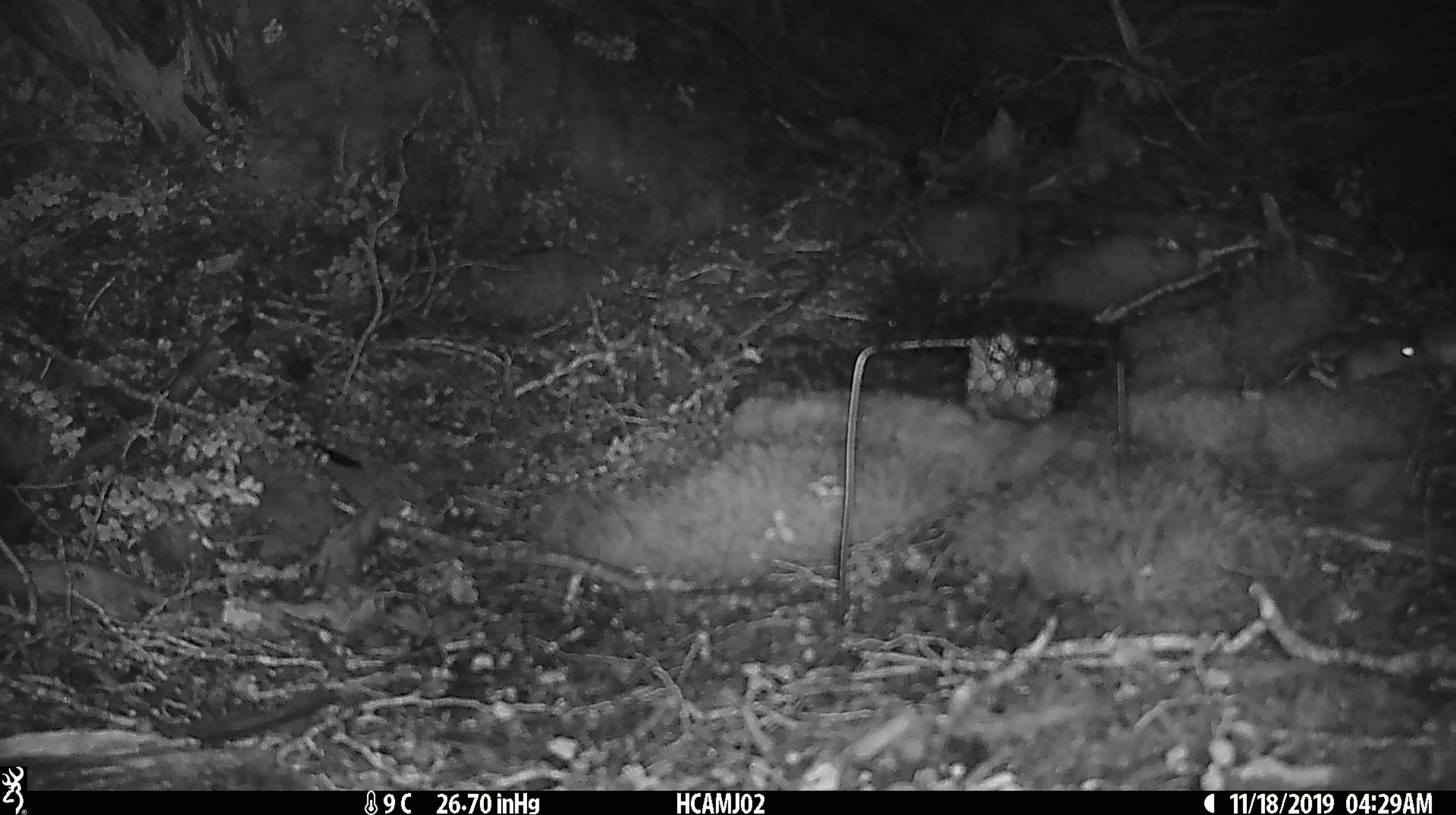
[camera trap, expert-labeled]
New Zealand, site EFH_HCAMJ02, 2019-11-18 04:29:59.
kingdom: Animalia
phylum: Chordata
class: Mammalia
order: Rodentia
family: Muridae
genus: Mus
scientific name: Mus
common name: mouse